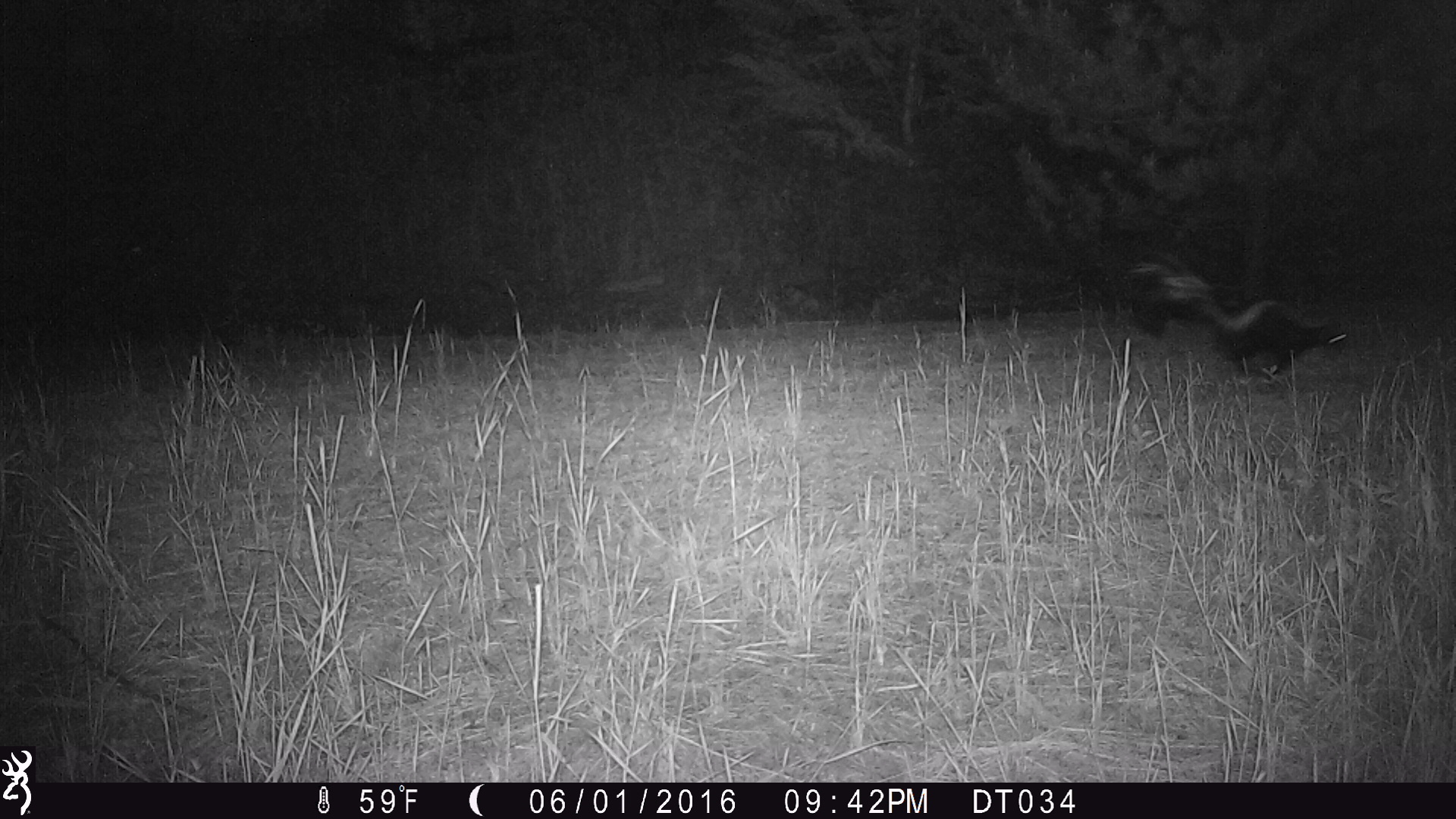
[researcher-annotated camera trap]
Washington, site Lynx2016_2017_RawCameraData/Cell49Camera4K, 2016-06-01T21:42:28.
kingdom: Animalia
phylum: Chordata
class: Mammalia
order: Carnivora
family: Mephitidae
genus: Mephitis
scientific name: Mephitis mephitis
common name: striped skunk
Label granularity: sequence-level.